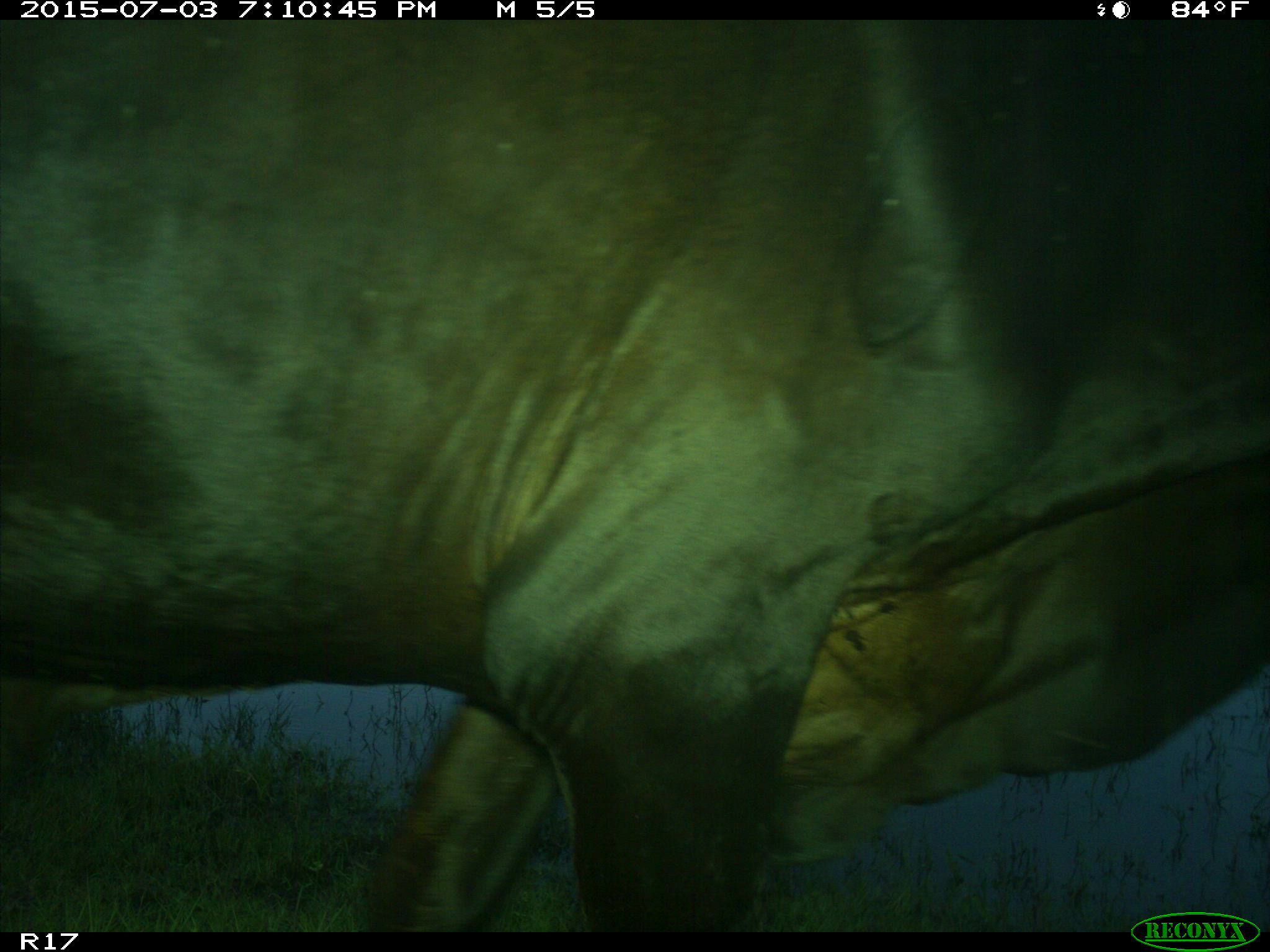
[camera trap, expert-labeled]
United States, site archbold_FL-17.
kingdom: Animalia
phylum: Chordata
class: Mammalia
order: Artiodactyla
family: Bovidae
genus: Bos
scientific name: Bos taurus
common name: domestic cow